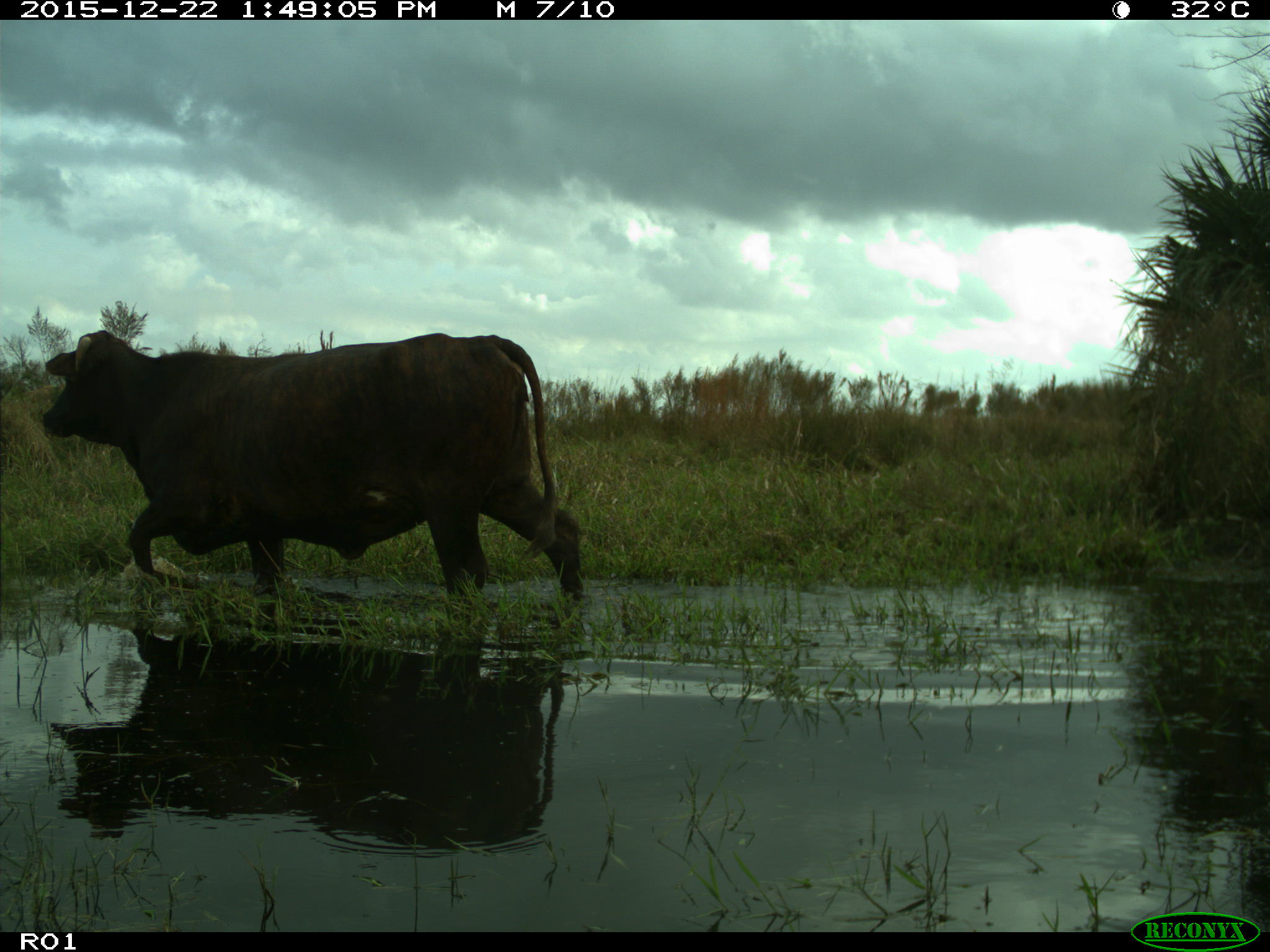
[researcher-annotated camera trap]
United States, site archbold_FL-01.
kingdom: Animalia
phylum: Chordata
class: Mammalia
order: Artiodactyla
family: Bovidae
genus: Bos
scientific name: Bos taurus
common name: domestic cow